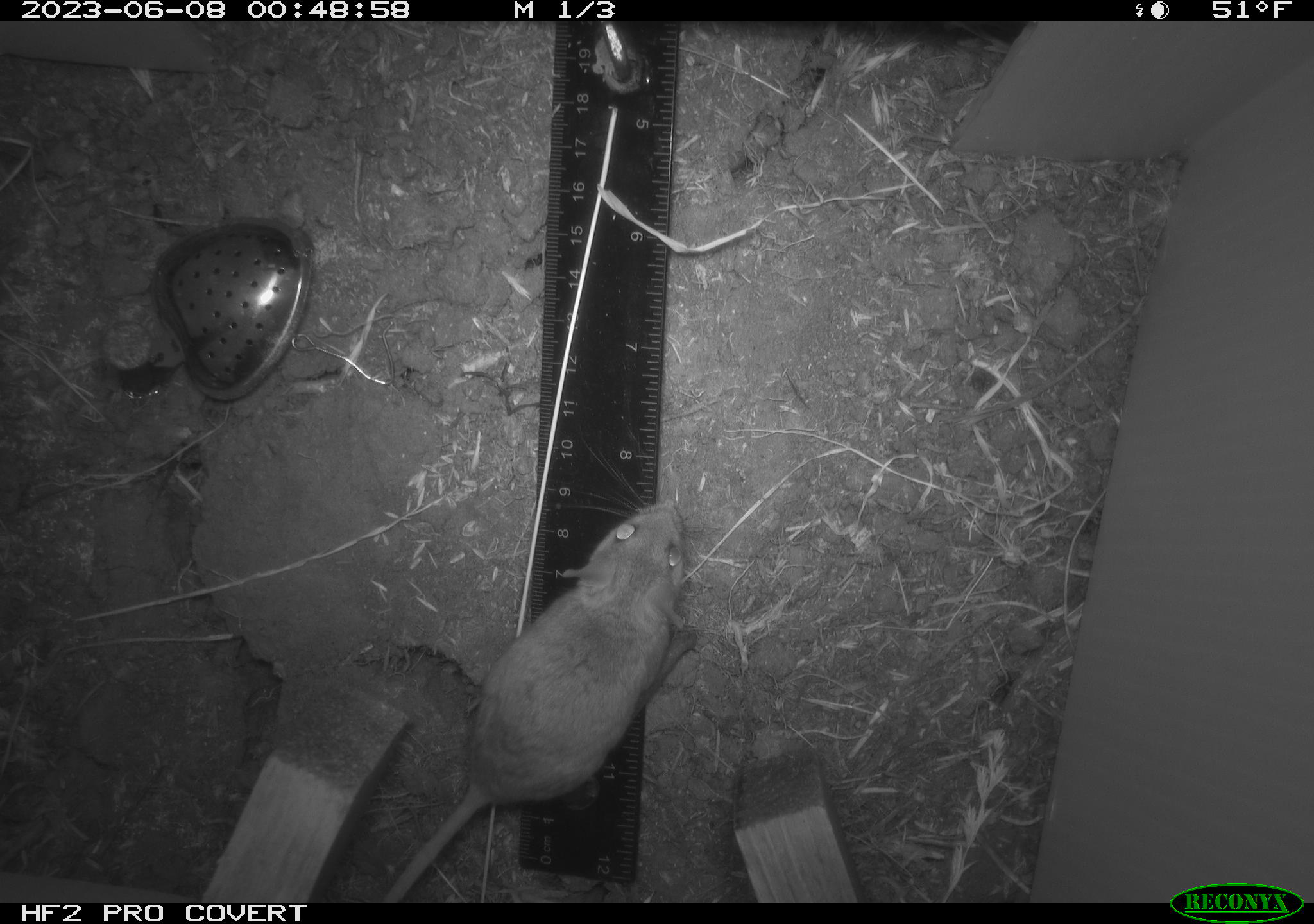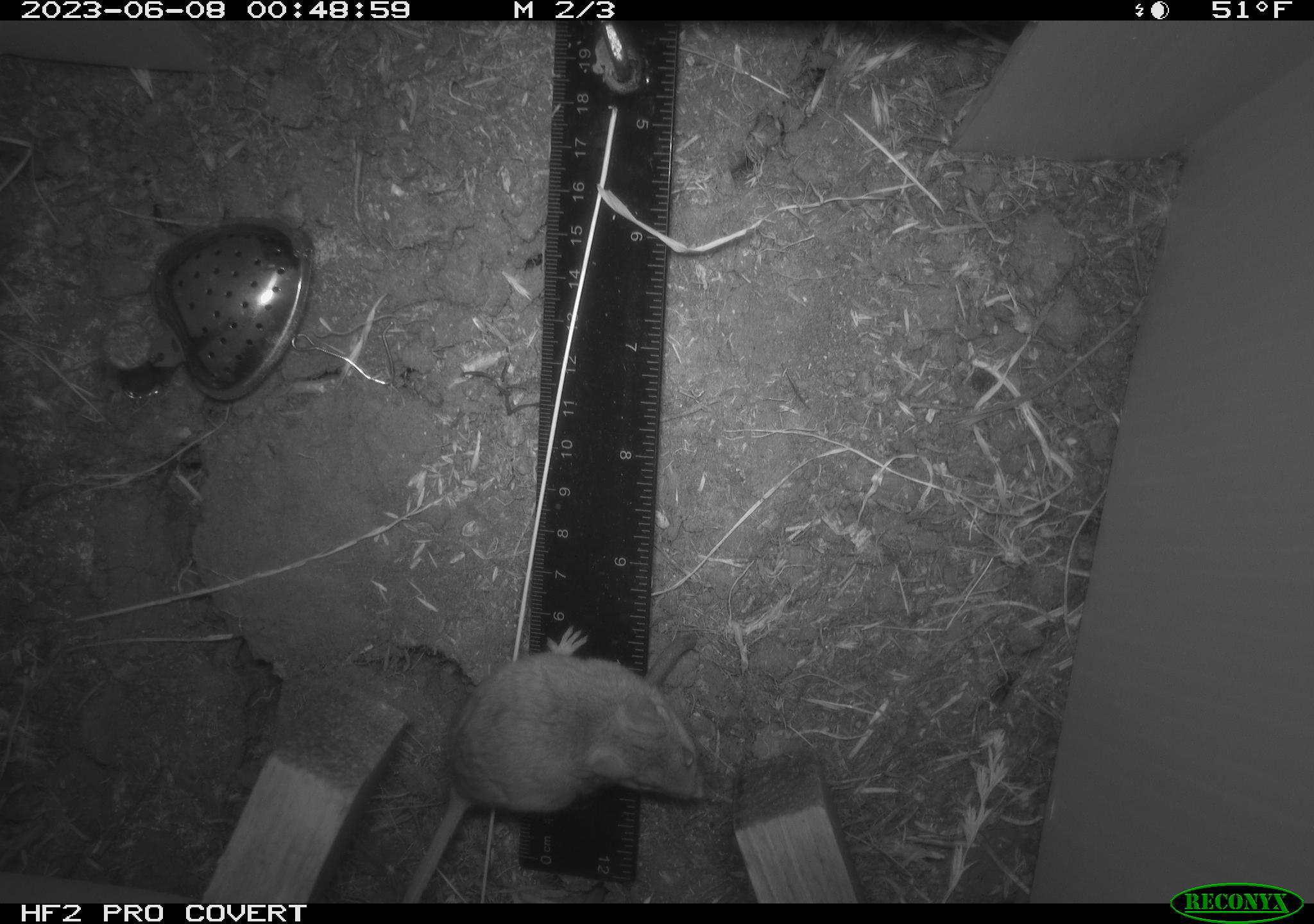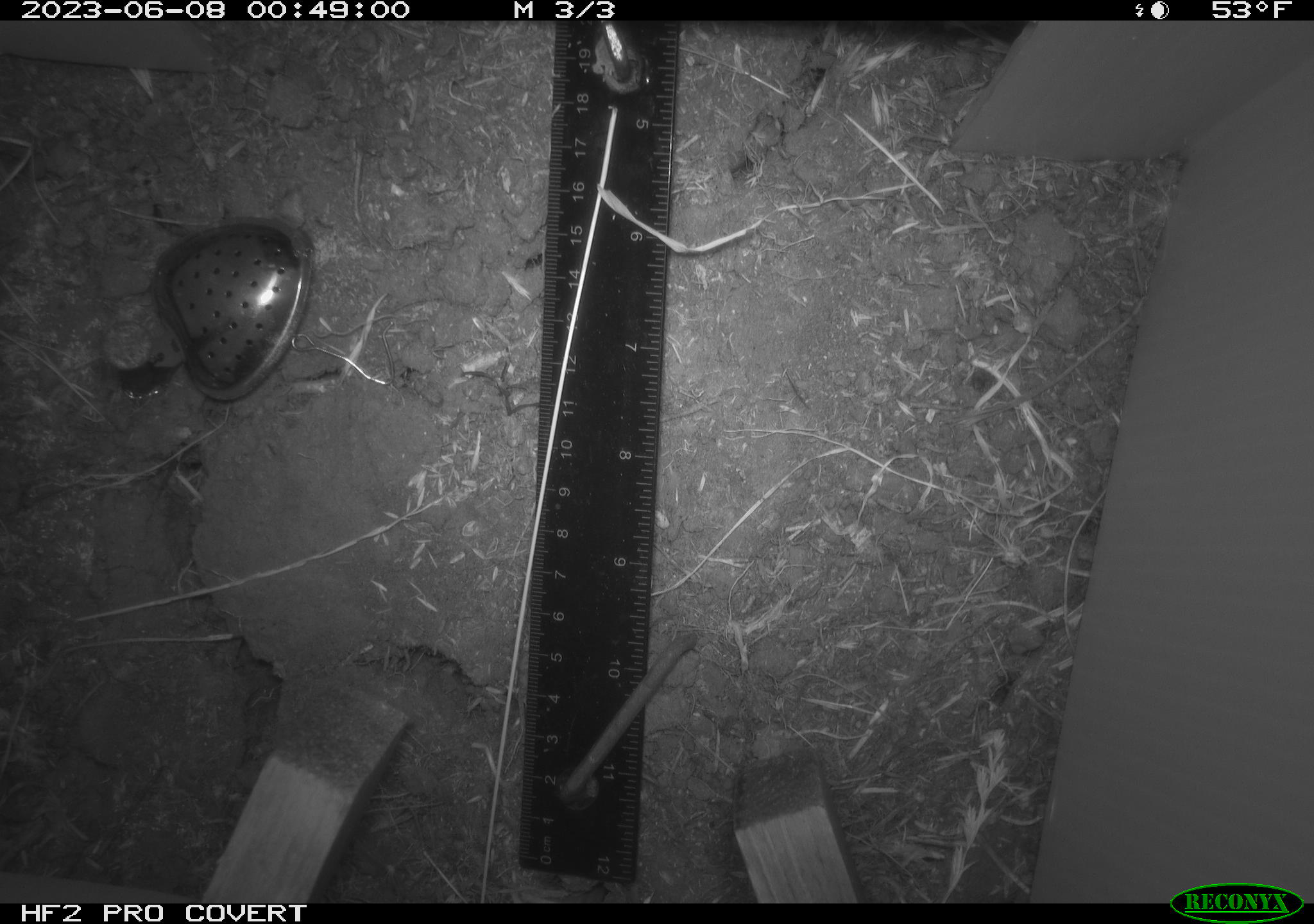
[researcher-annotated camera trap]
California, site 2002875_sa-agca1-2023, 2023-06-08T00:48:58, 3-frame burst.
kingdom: Animalia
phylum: Chordata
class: Mammalia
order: Rodentia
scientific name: Rodentia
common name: mouse species